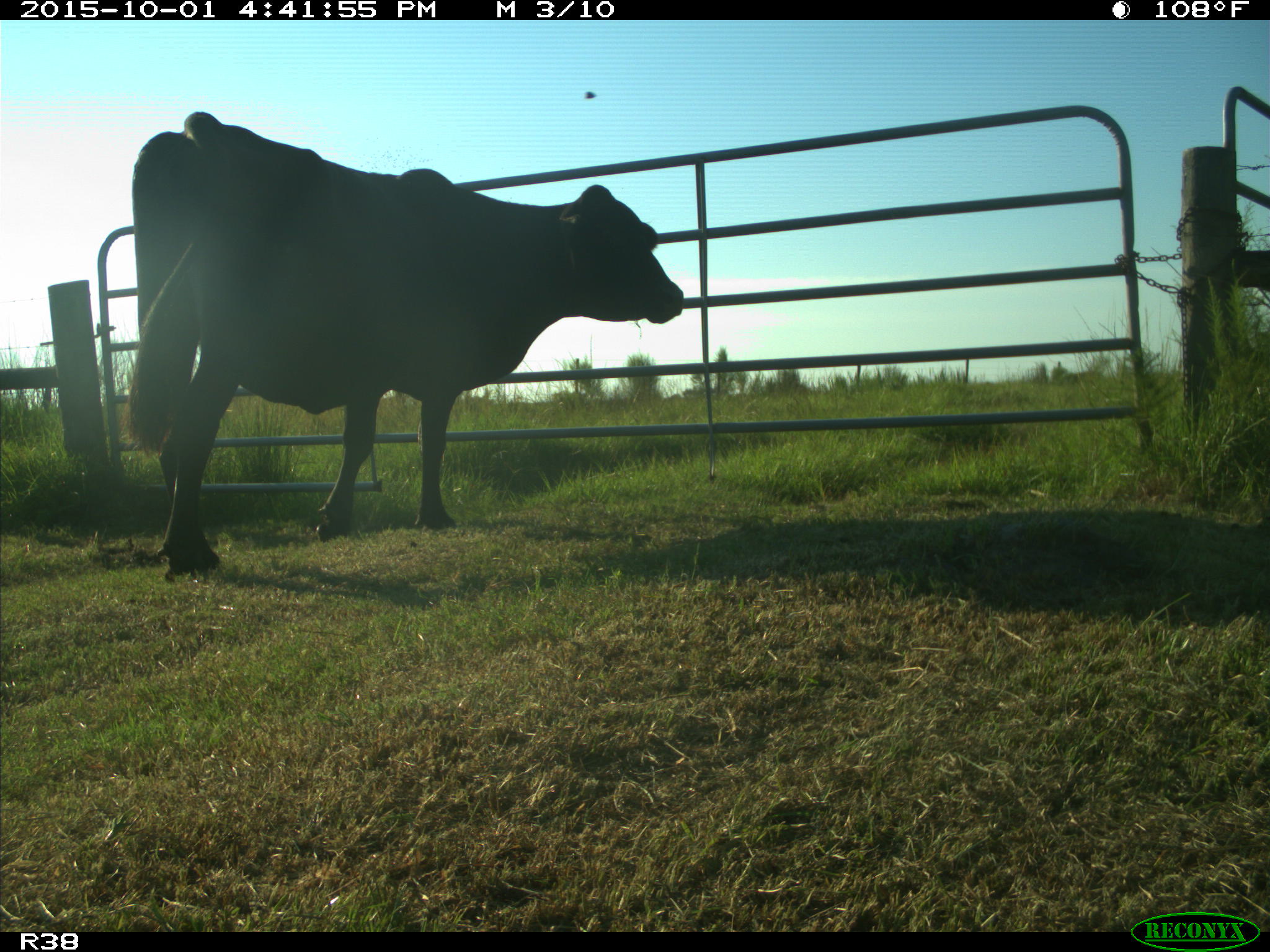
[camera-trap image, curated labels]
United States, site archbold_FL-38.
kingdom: Animalia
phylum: Chordata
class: Mammalia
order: Artiodactyla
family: Bovidae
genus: Bos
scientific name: Bos taurus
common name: domestic cow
Bos taurus (domestic cow).